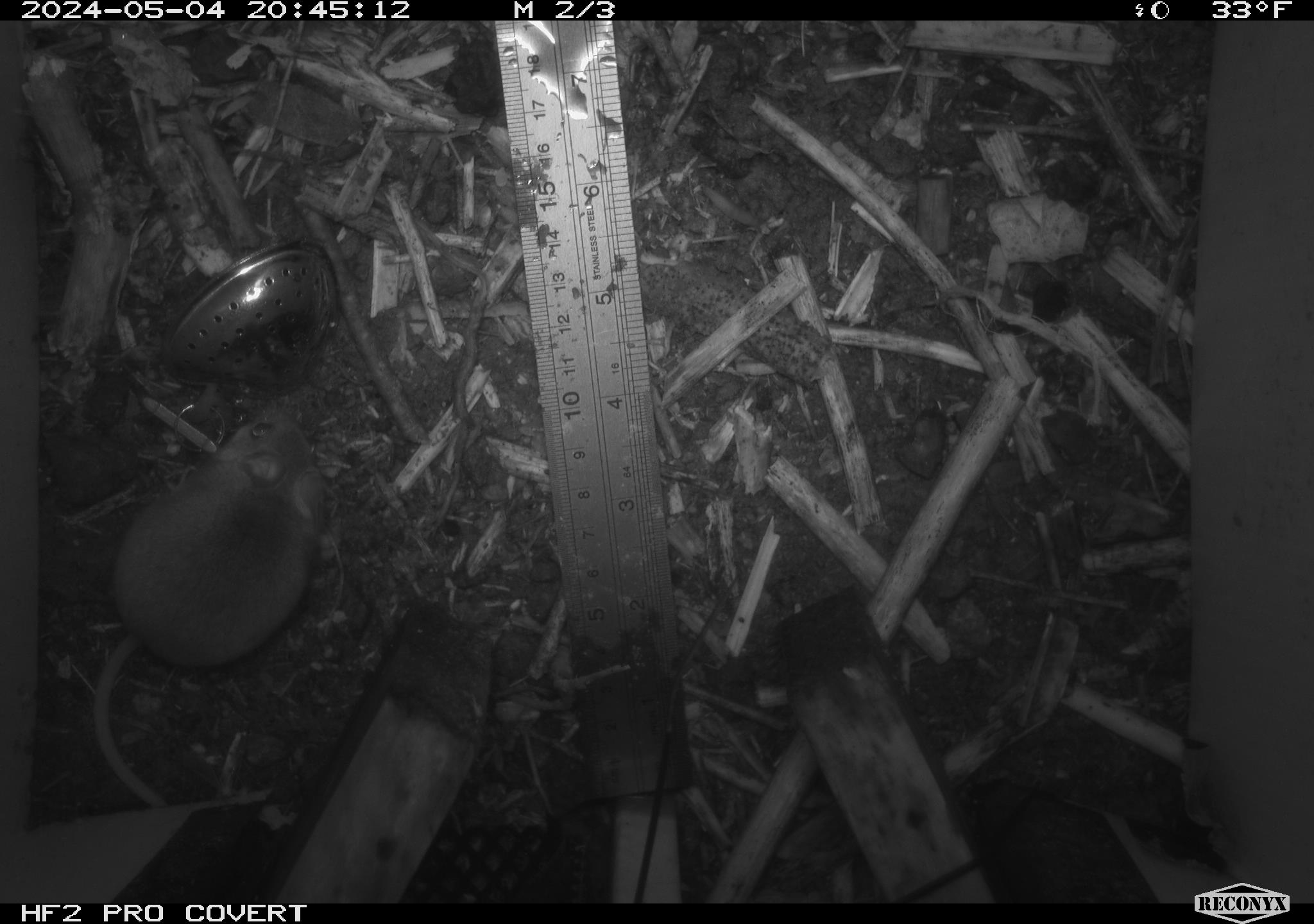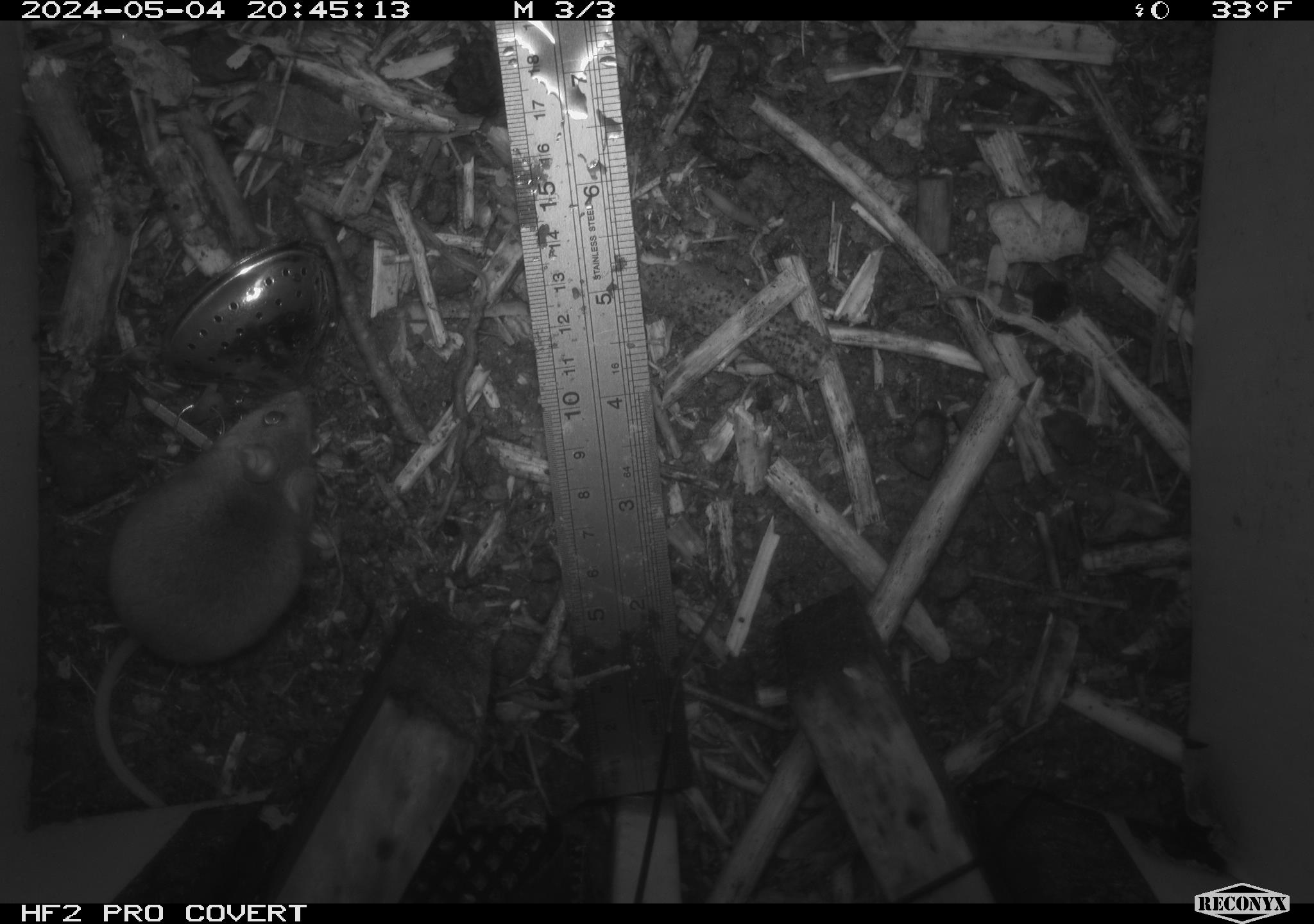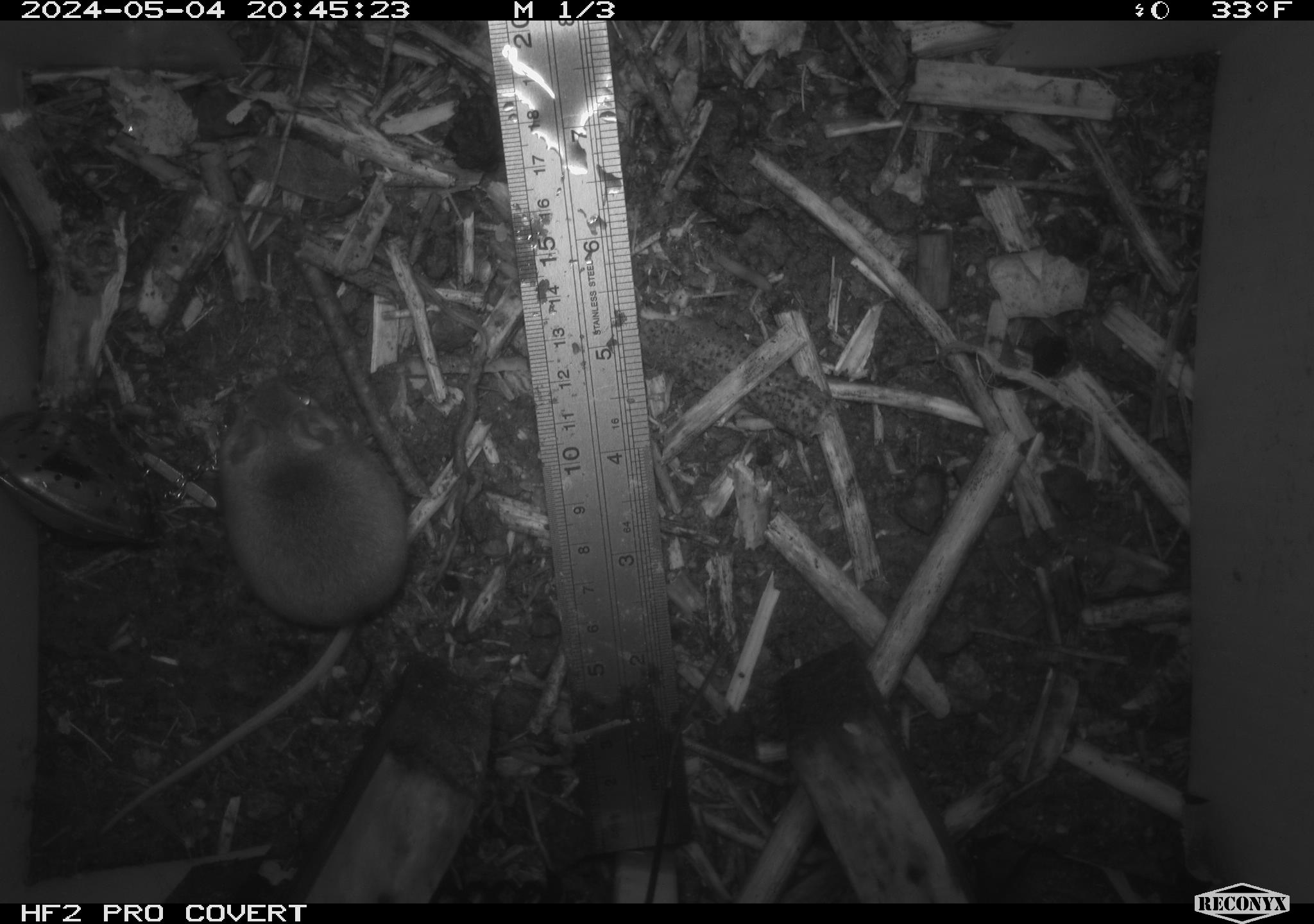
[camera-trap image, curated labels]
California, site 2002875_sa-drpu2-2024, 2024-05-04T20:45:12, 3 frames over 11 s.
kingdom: Animalia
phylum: Chordata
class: Mammalia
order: Rodentia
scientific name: Rodentia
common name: mouse species